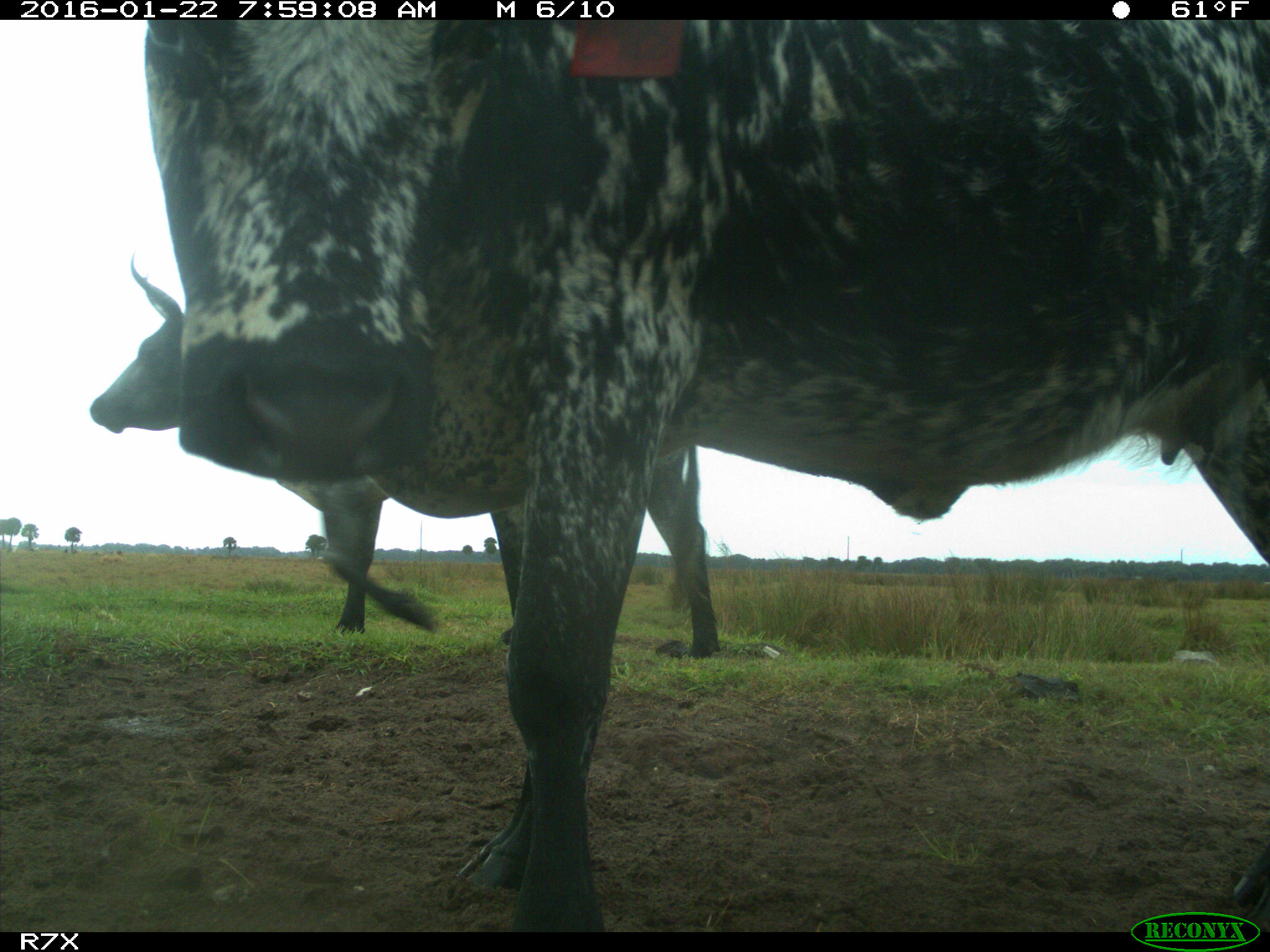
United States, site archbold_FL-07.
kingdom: Animalia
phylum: Chordata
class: Mammalia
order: Artiodactyla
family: Bovidae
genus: Bos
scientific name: Bos taurus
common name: domestic cow